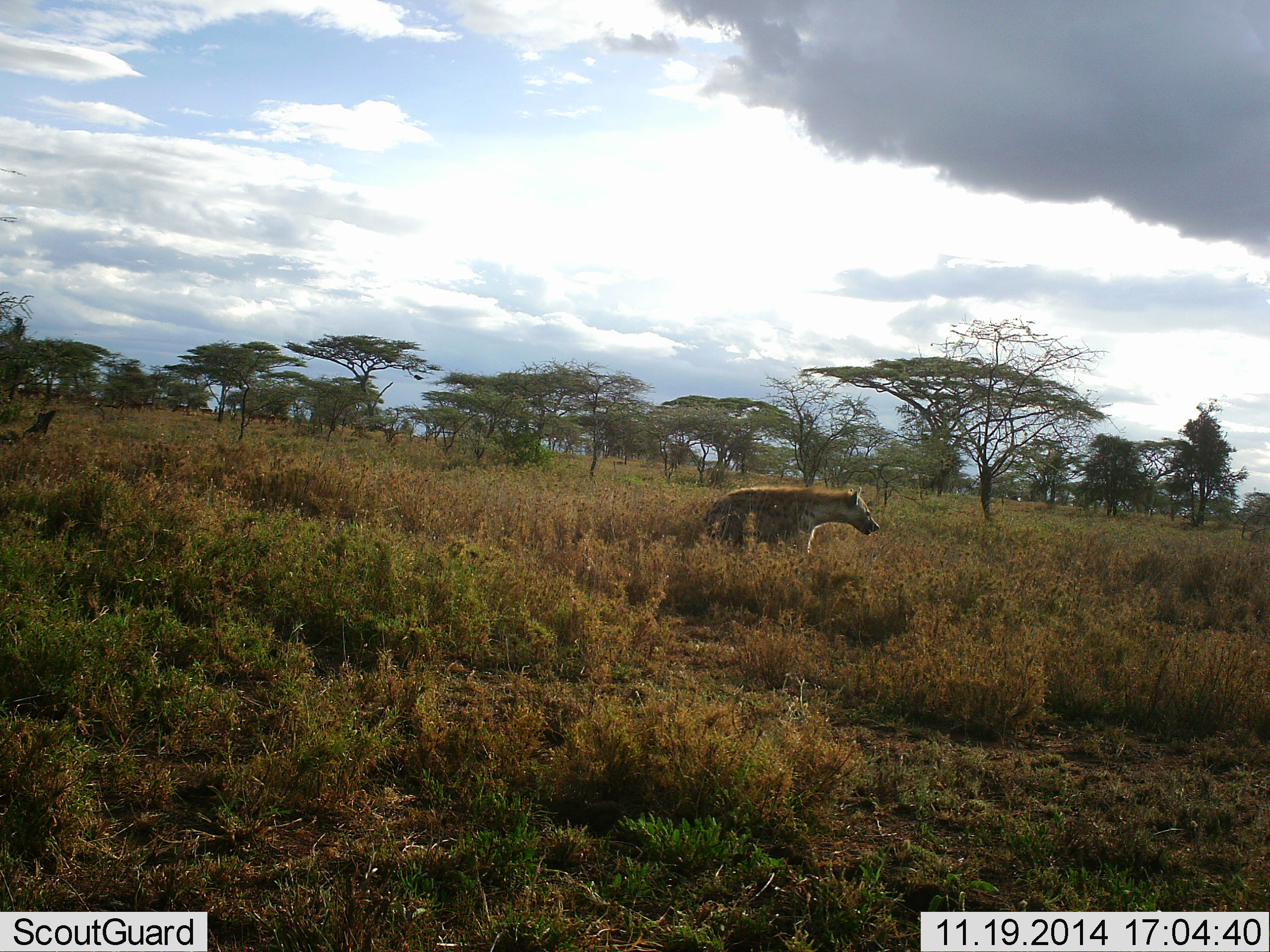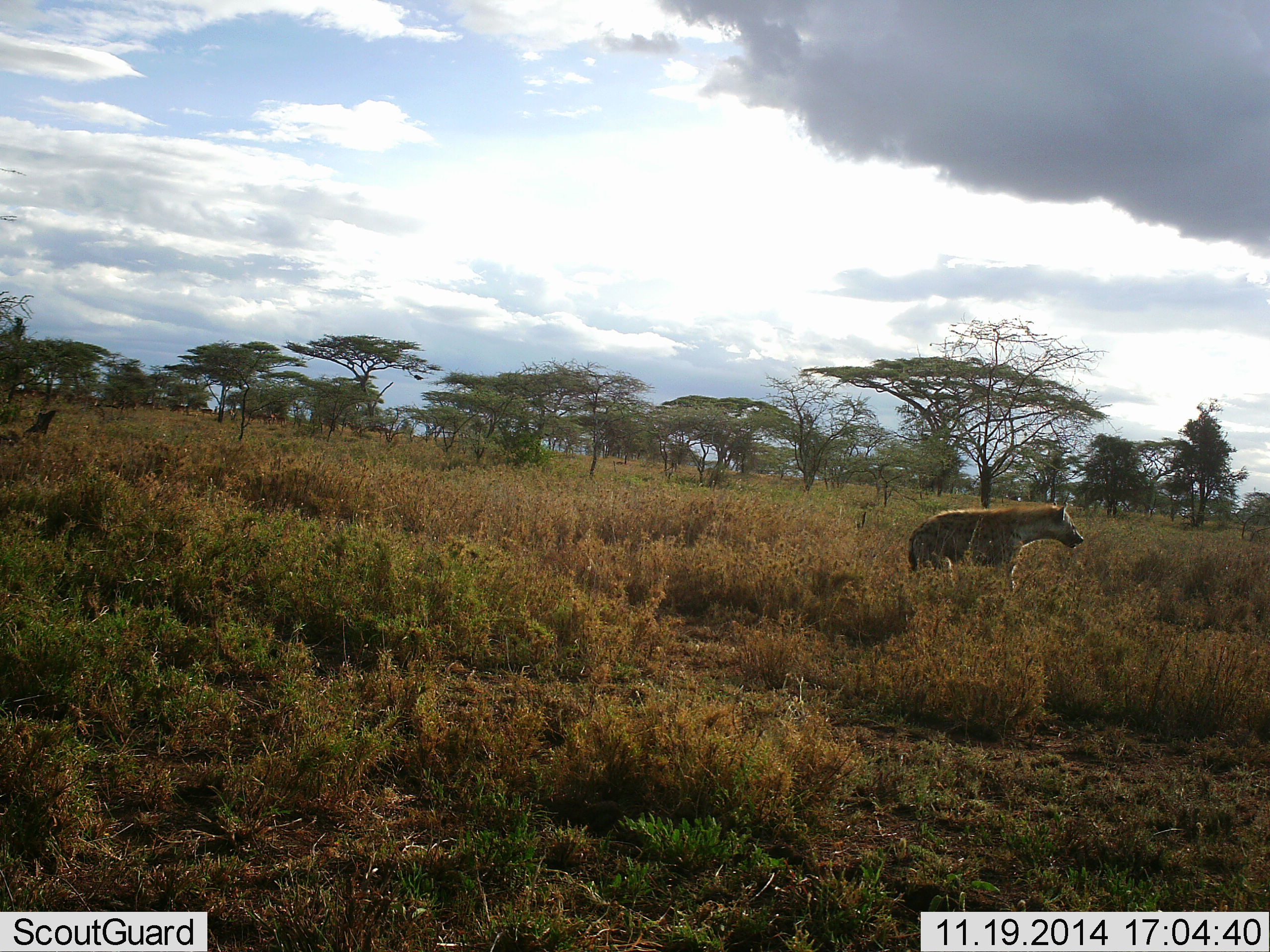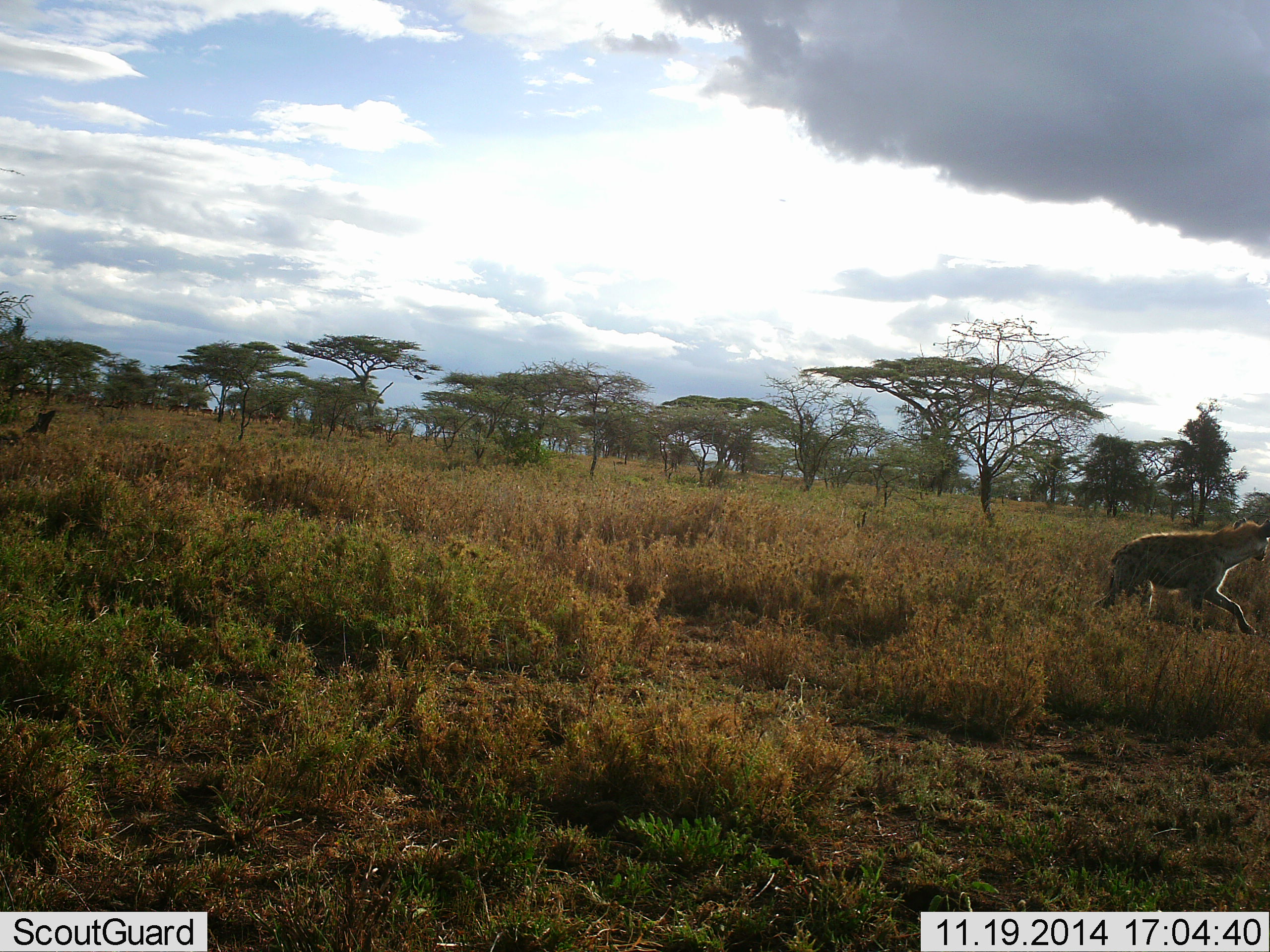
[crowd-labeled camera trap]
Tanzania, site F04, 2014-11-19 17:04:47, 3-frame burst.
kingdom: Animalia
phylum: Chordata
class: Mammalia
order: Carnivora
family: Hyaenidae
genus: Crocuta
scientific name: Crocuta crocuta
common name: spotted hyena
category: hyenaspotted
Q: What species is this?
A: Hyenaspotted (spotted hyena) (Crocuta crocuta).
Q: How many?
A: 1.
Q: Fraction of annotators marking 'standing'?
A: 20%.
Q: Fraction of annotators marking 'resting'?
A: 0%.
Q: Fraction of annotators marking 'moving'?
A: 80%.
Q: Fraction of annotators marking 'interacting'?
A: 0%.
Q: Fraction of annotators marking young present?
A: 0%.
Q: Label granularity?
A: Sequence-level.